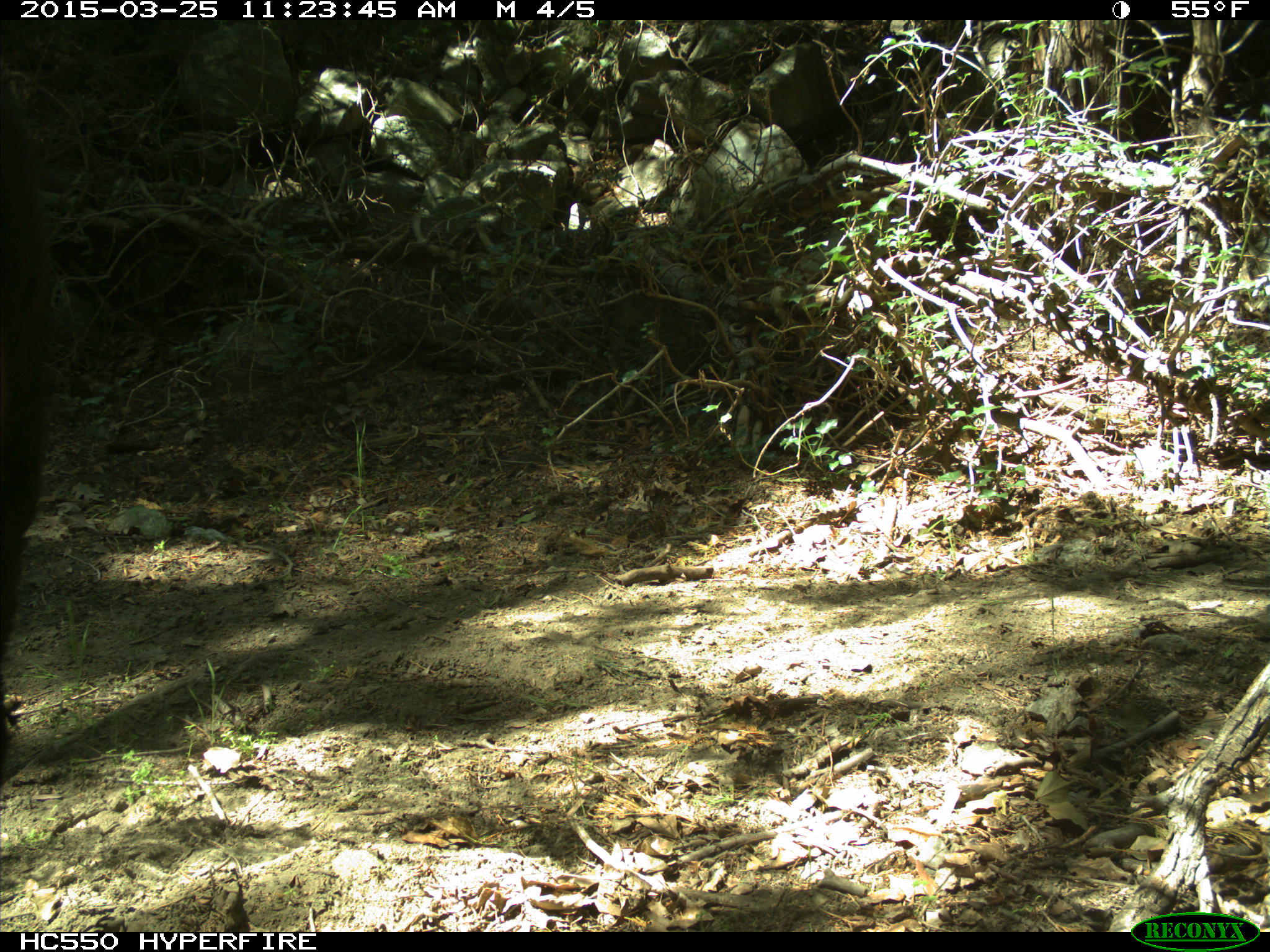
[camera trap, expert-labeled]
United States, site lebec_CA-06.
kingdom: Animalia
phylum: Chordata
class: Mammalia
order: Artiodactyla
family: Bovidae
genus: Bos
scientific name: Bos taurus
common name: domestic cow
Bos taurus (domestic cow).